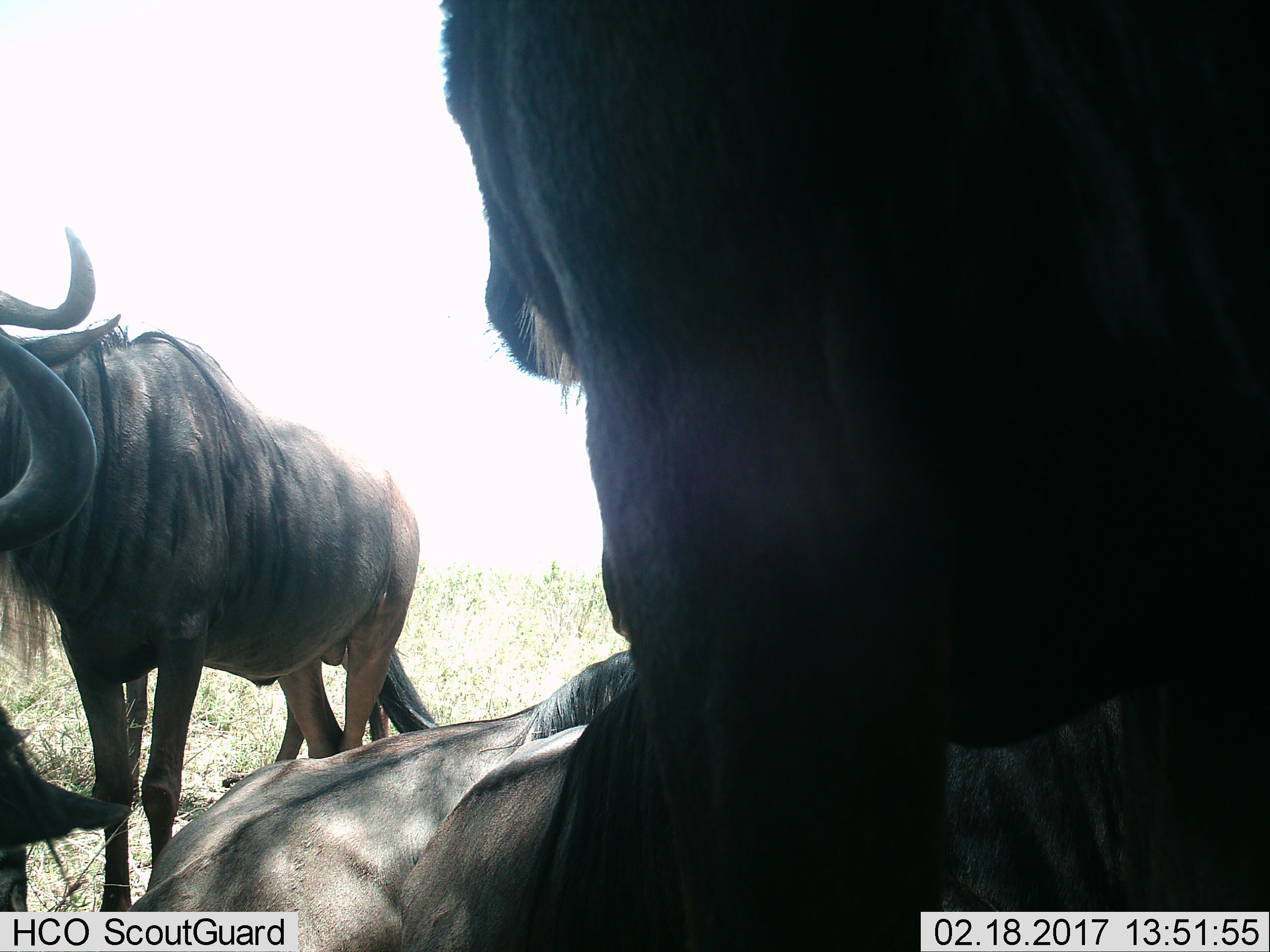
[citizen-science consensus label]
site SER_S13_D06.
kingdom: Animalia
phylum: Chordata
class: Mammalia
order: Artiodactyla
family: Bovidae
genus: Connochaetes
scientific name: Connochaetes taurinus taurinus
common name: blue wildebeest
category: wildebeestblue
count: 4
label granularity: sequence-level